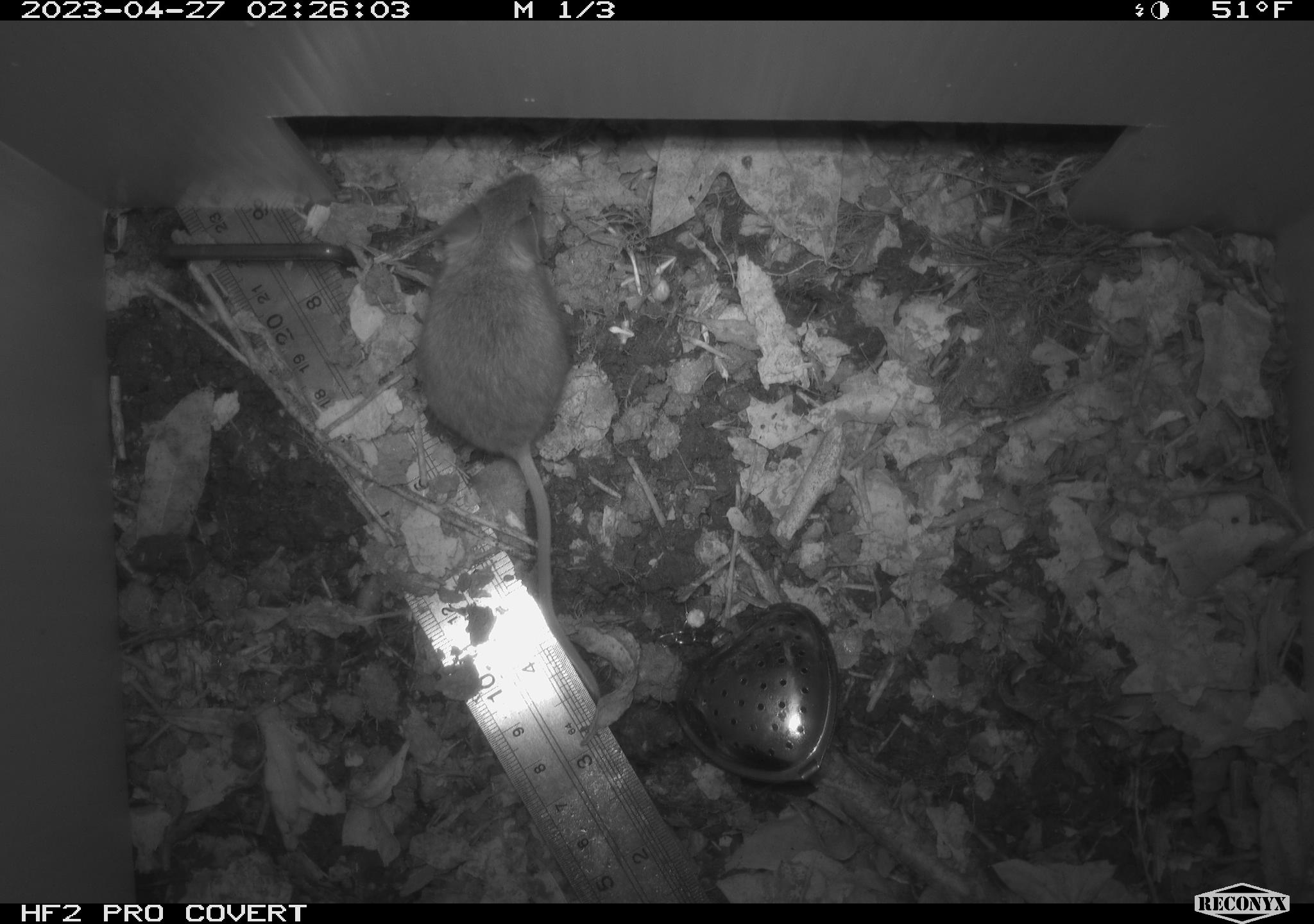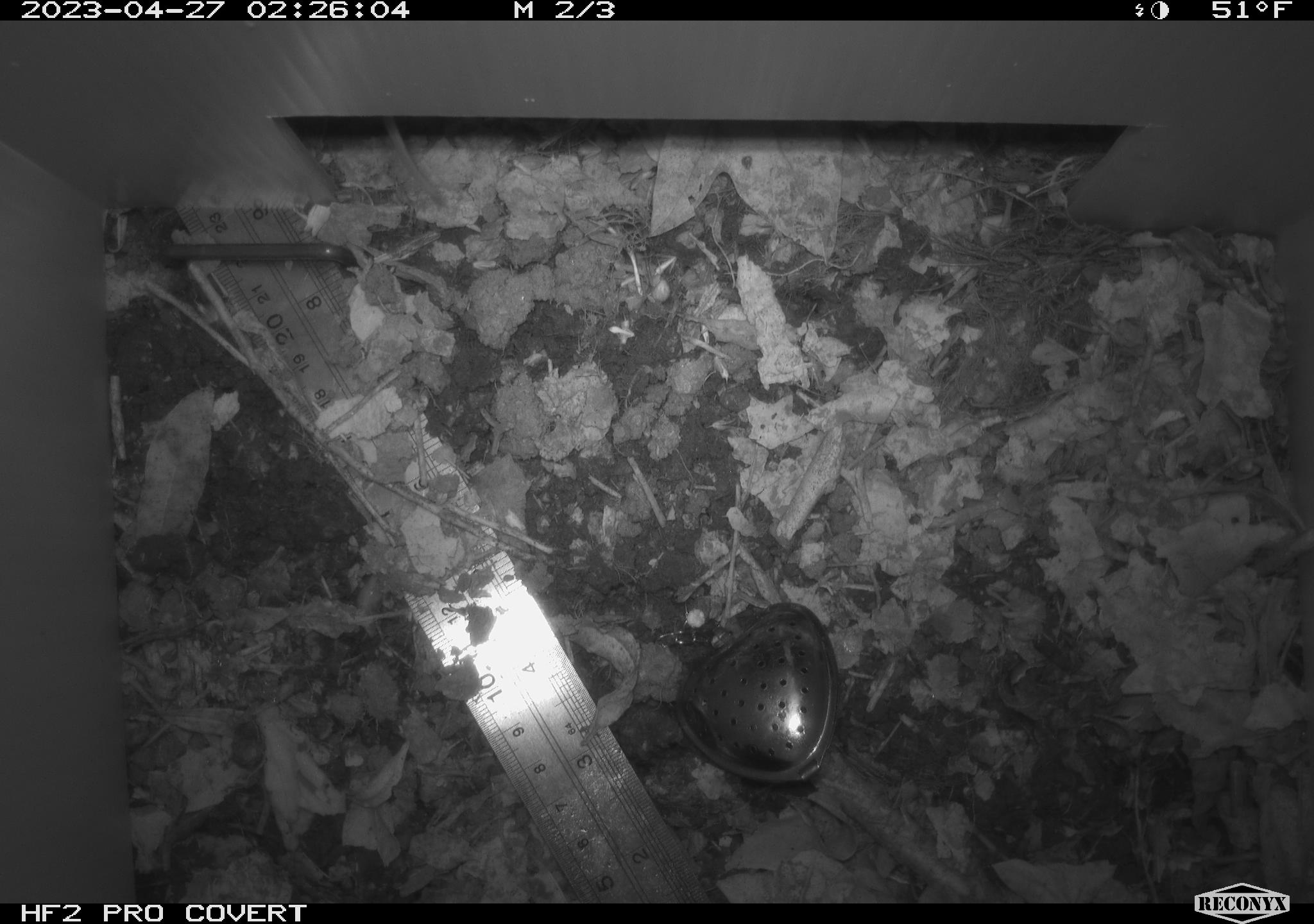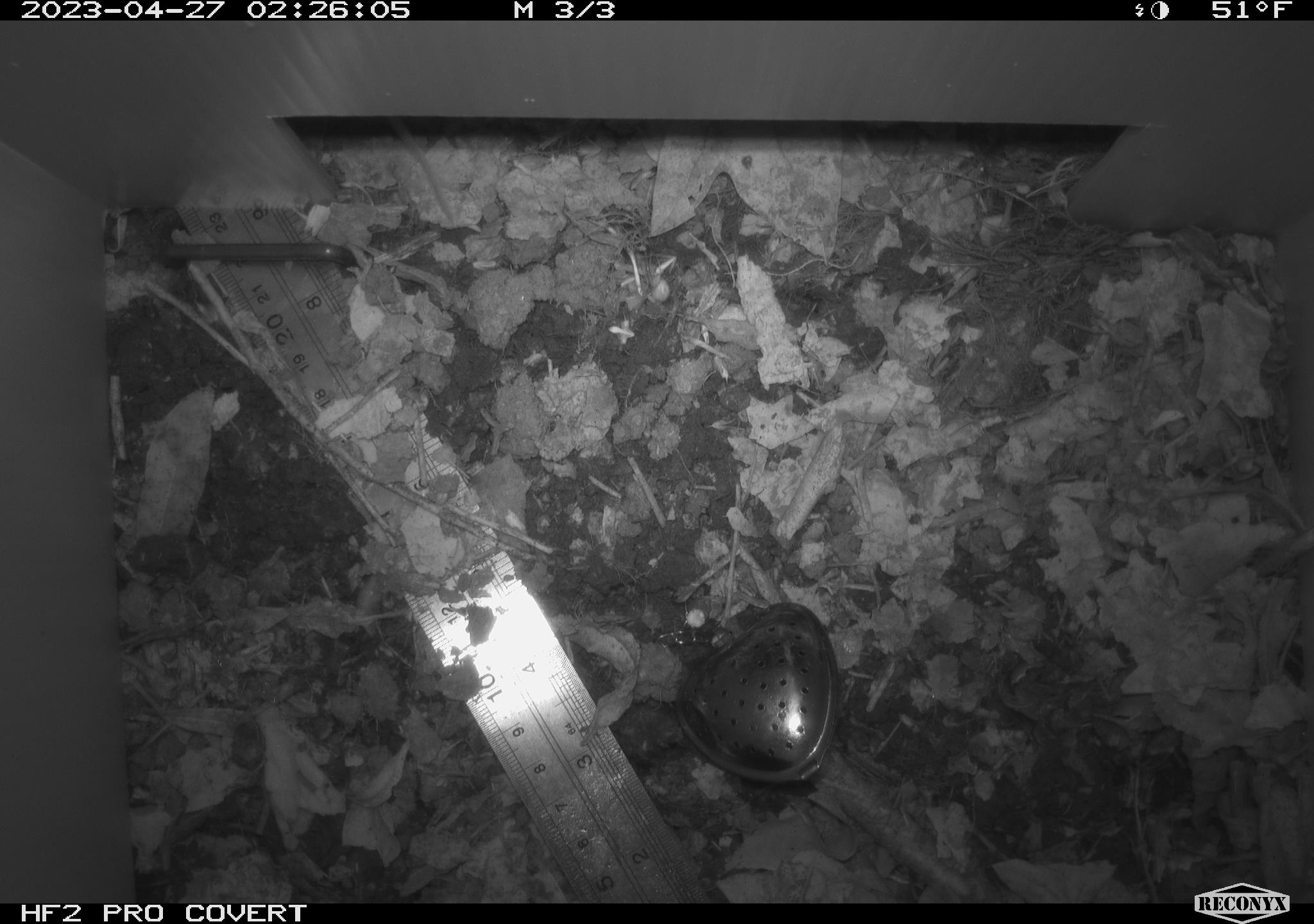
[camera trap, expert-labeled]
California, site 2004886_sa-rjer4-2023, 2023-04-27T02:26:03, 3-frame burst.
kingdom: Animalia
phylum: Chordata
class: Mammalia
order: Rodentia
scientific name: Rodentia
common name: mouse species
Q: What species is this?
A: Mouse species (Rodentia).